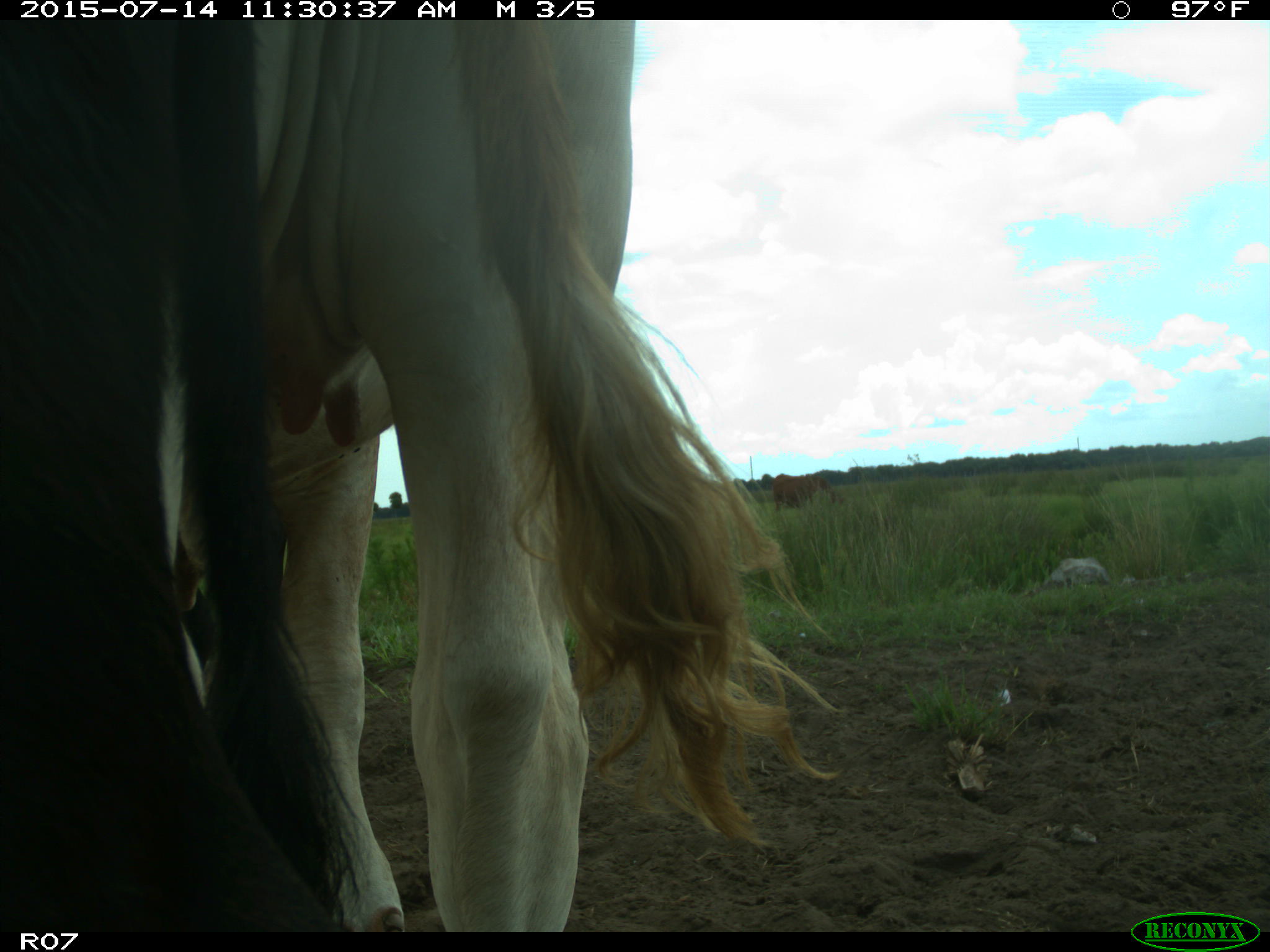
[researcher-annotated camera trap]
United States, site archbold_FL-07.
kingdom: Animalia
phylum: Chordata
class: Mammalia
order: Artiodactyla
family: Bovidae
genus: Bos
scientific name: Bos taurus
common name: domestic cow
Bos taurus (domestic cow).